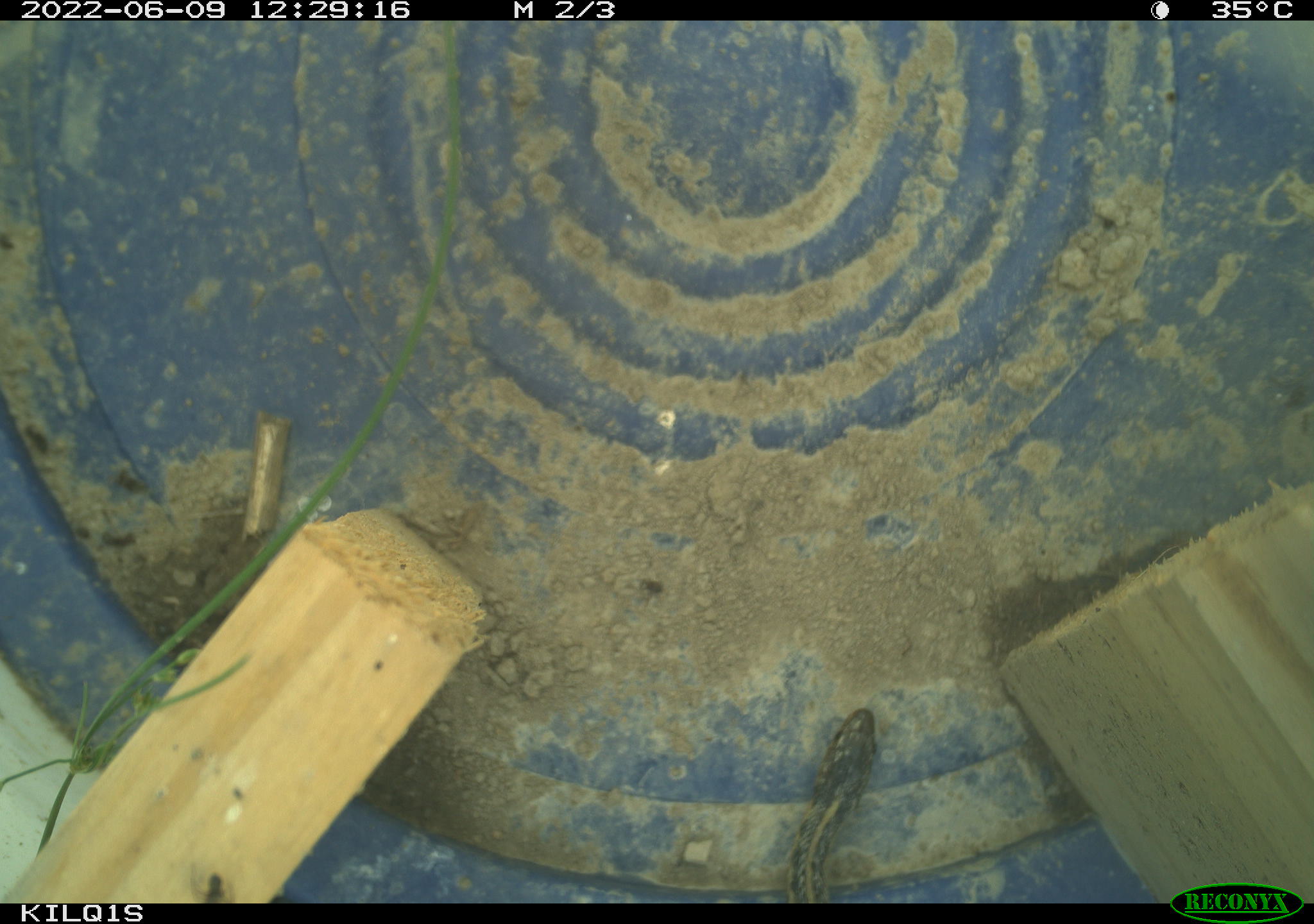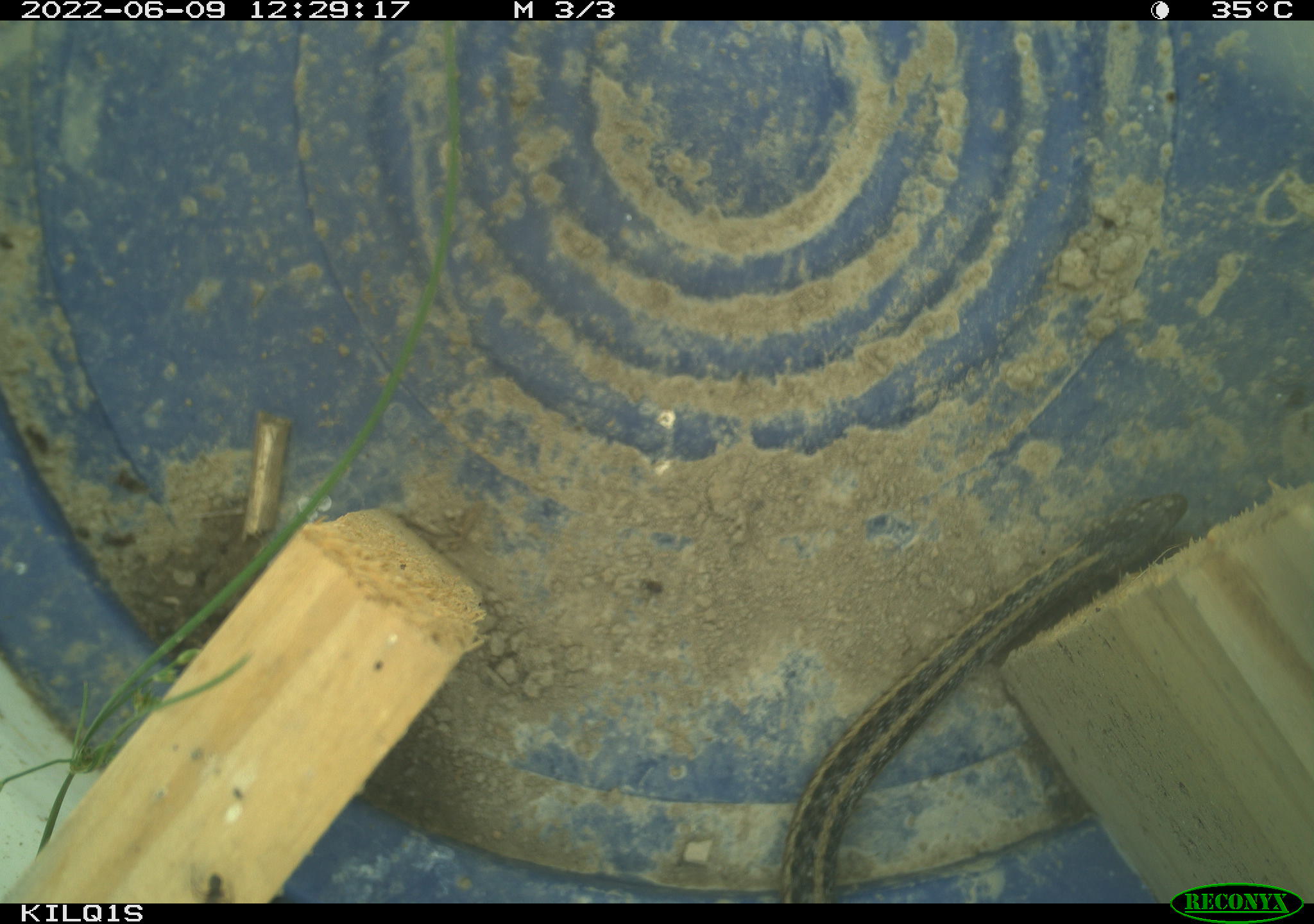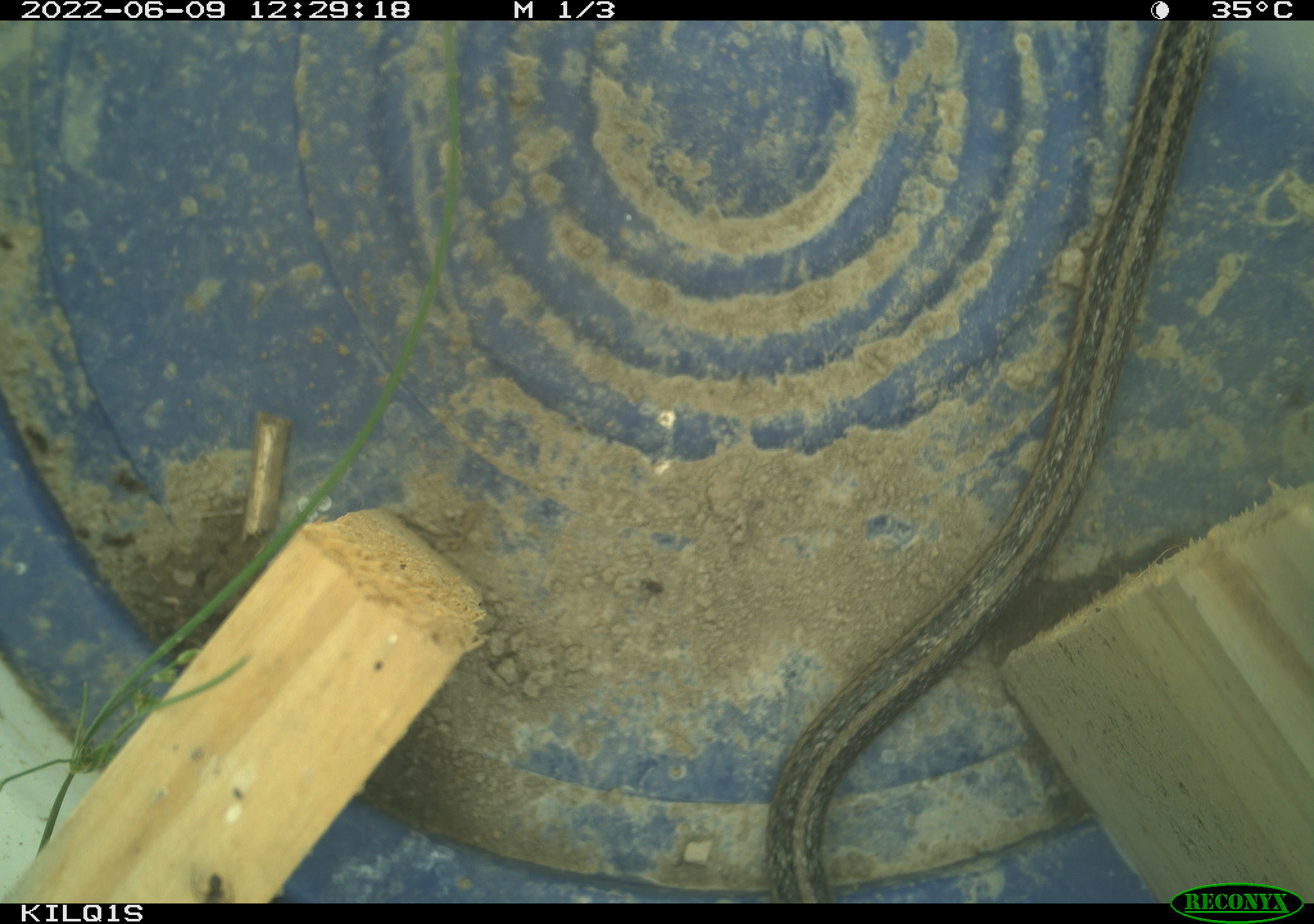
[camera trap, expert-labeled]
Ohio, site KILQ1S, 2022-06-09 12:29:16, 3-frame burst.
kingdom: Animalia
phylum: Chordata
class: Reptilia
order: Squamata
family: Colubridae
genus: Thamnophis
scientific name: Thamnophis sirtalis sirtalis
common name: eastern gartersnake